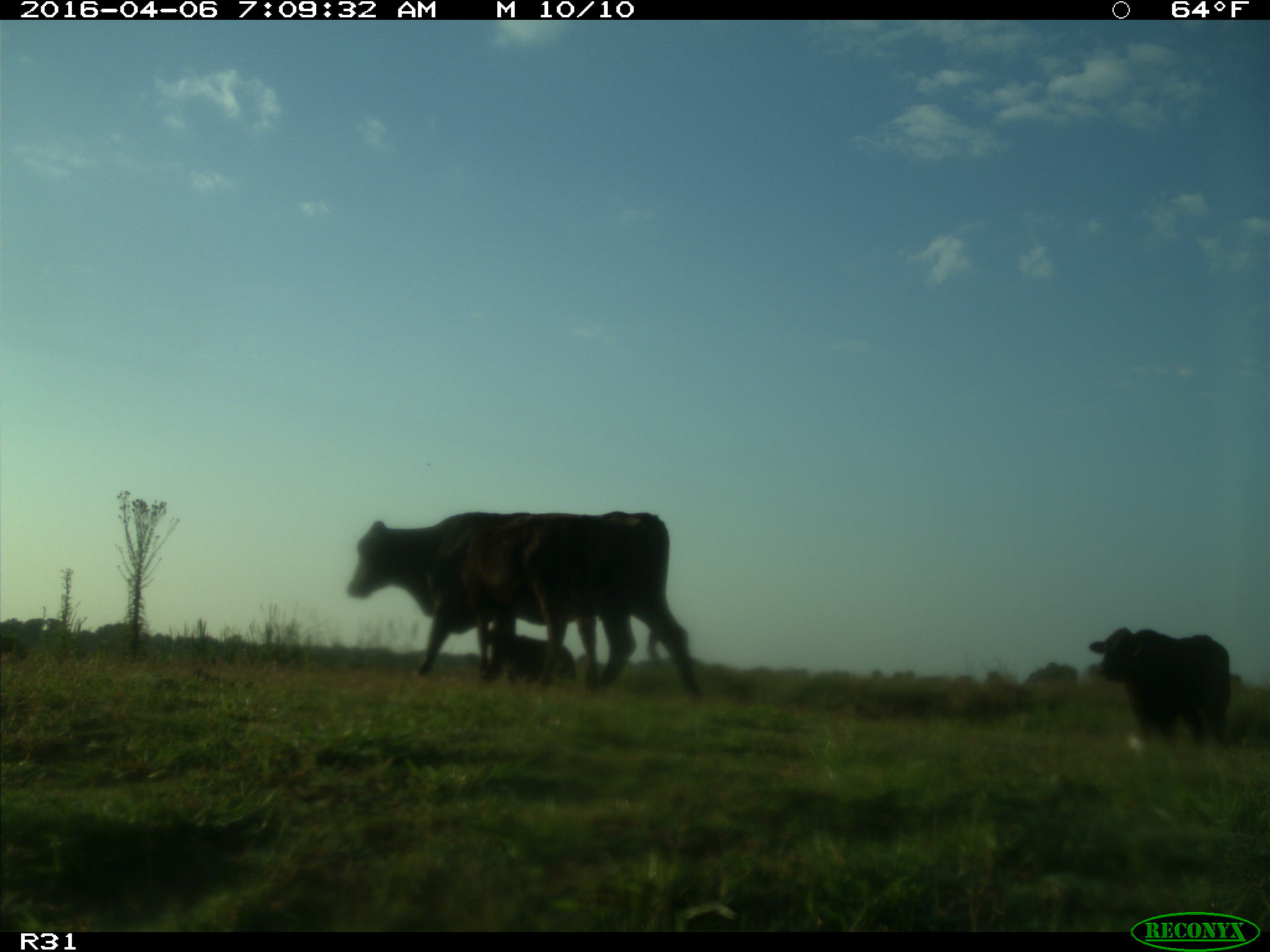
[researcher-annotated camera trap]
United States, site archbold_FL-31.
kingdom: Animalia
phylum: Chordata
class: Mammalia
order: Artiodactyla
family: Bovidae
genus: Bos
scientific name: Bos taurus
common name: domestic cow